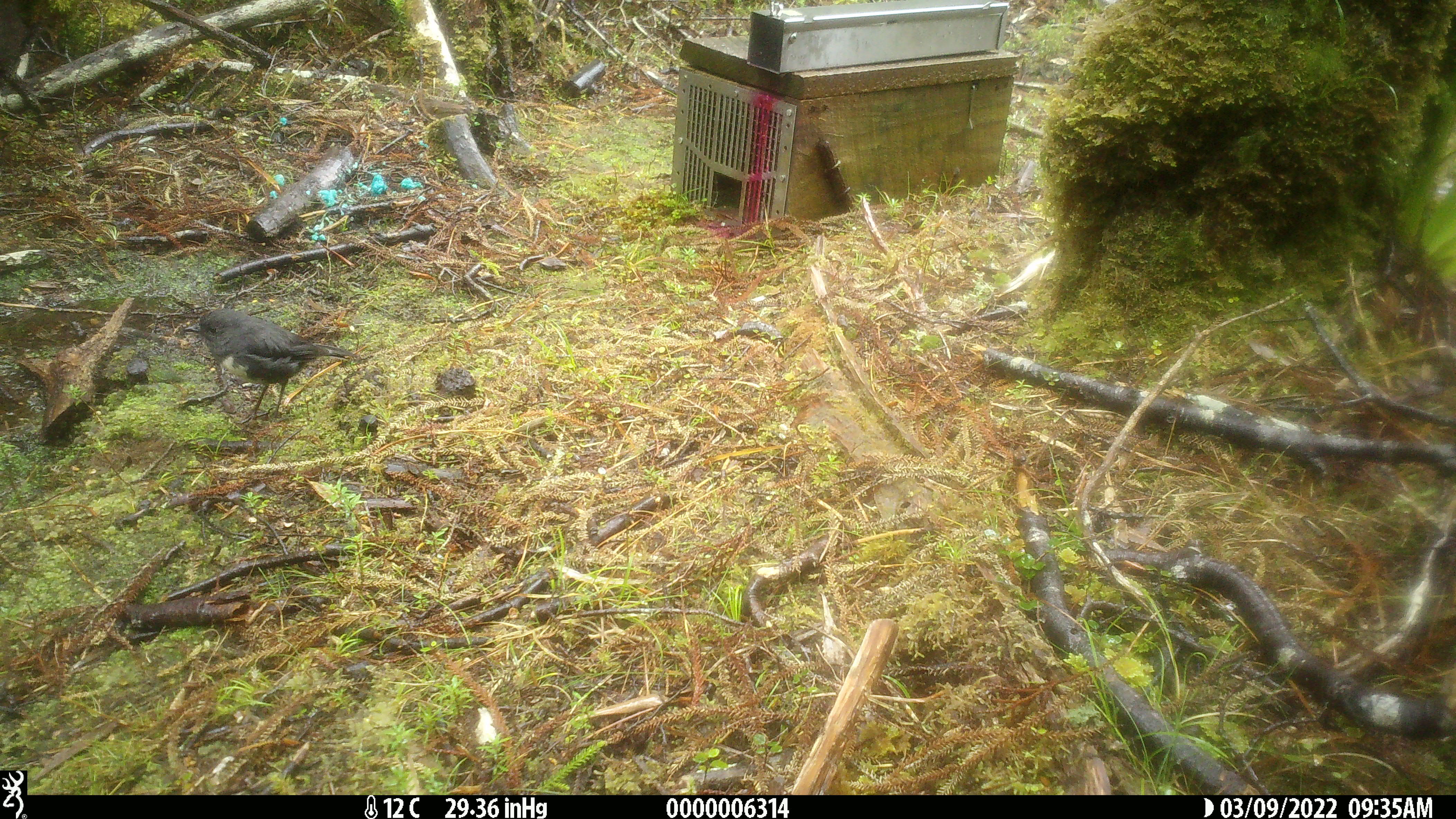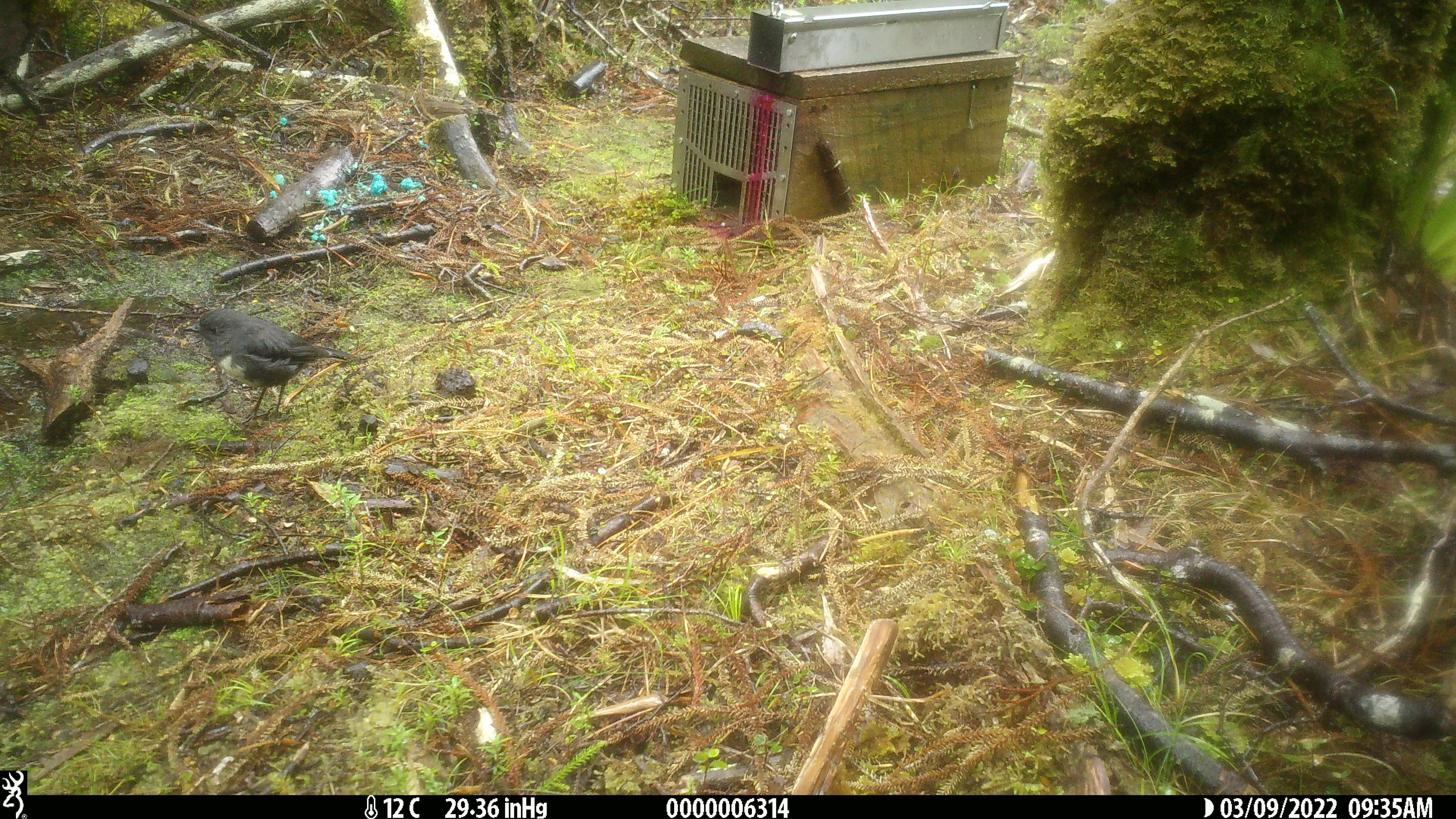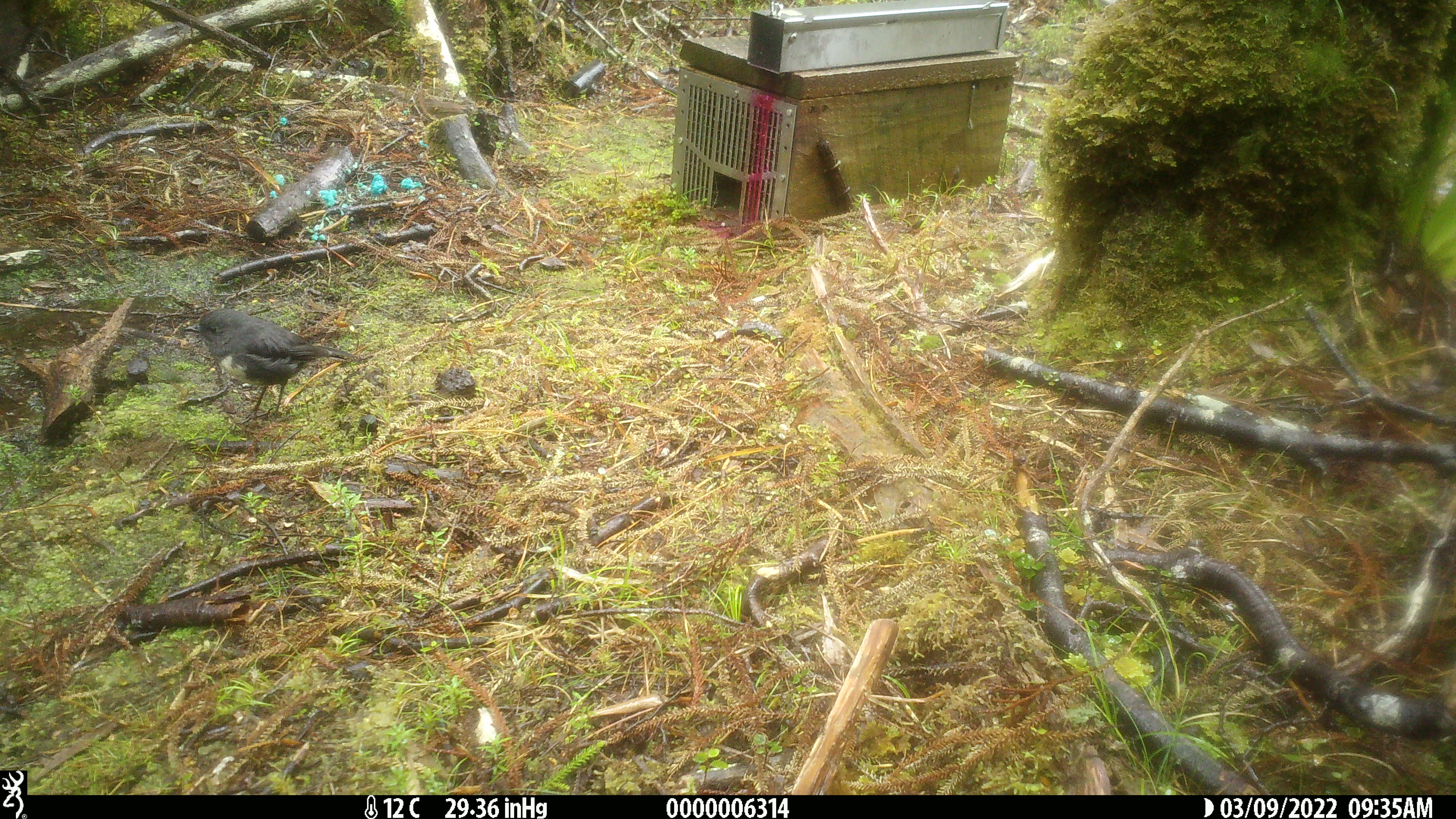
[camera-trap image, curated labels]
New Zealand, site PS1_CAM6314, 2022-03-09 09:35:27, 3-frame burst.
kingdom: Animalia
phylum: Chordata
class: Aves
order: Passeriformes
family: Petroicidae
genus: Petroica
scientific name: Petroica australis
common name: new zealand robin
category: robin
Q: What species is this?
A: Robin (new zealand robin) (Petroica australis).